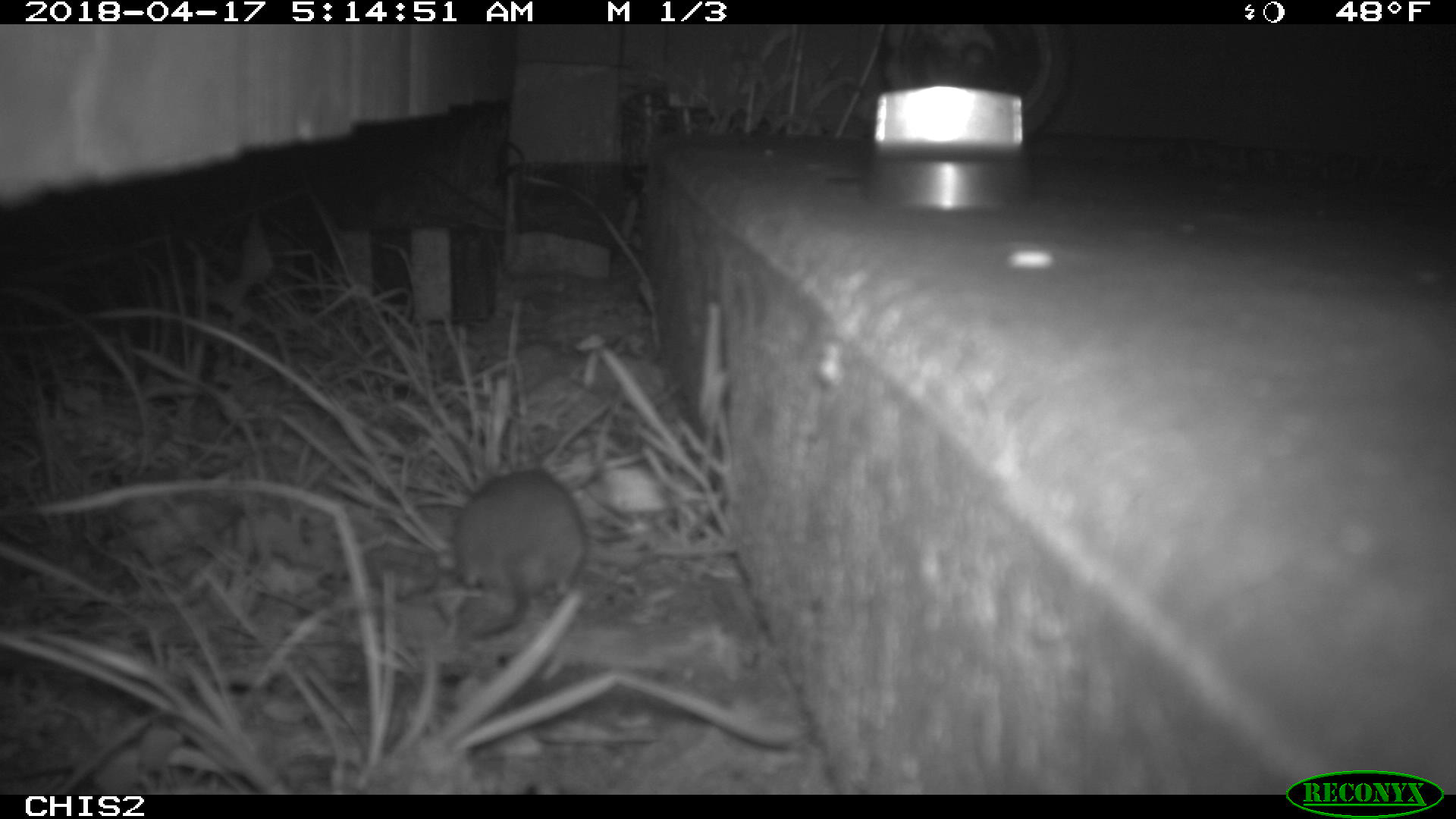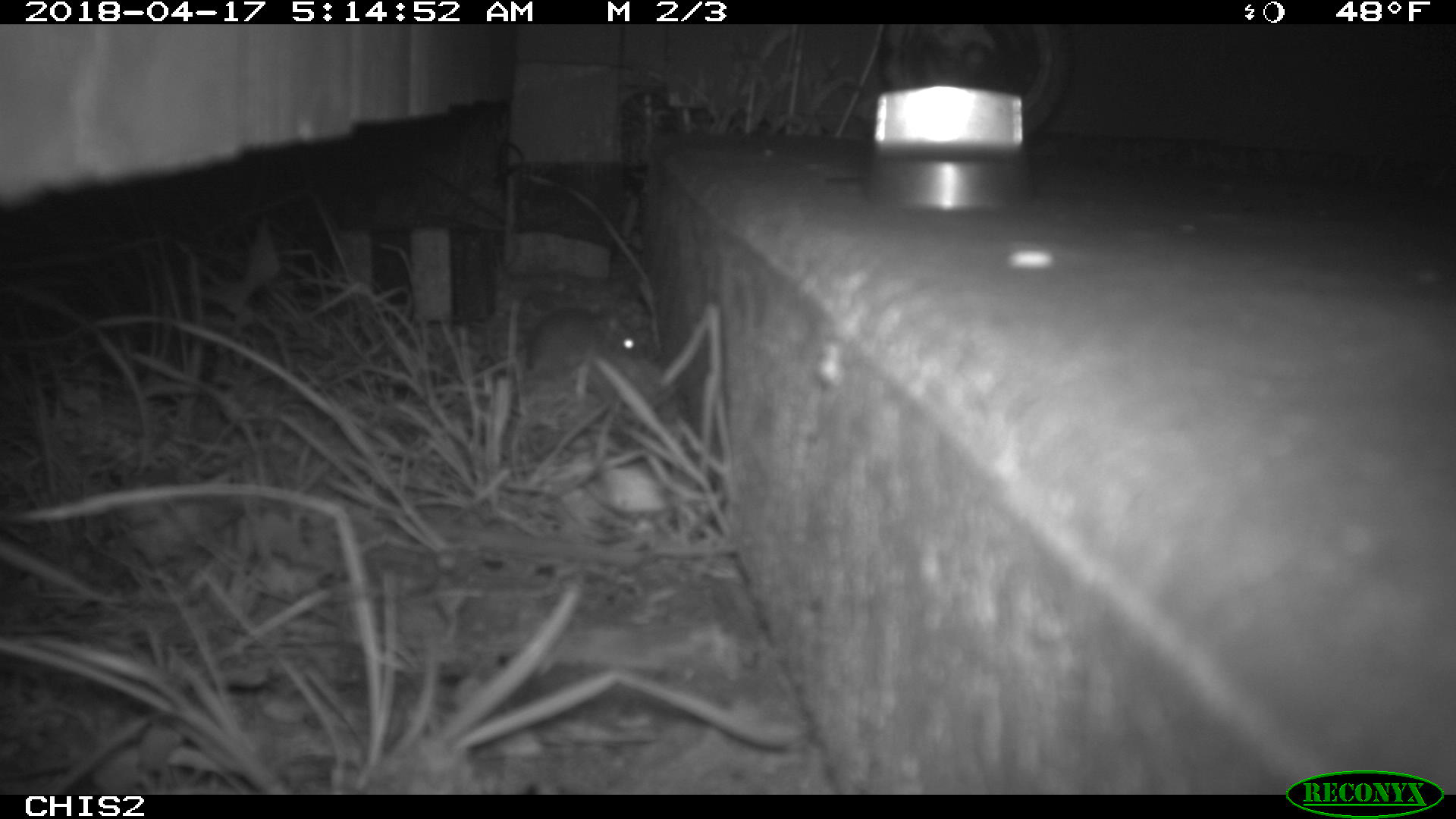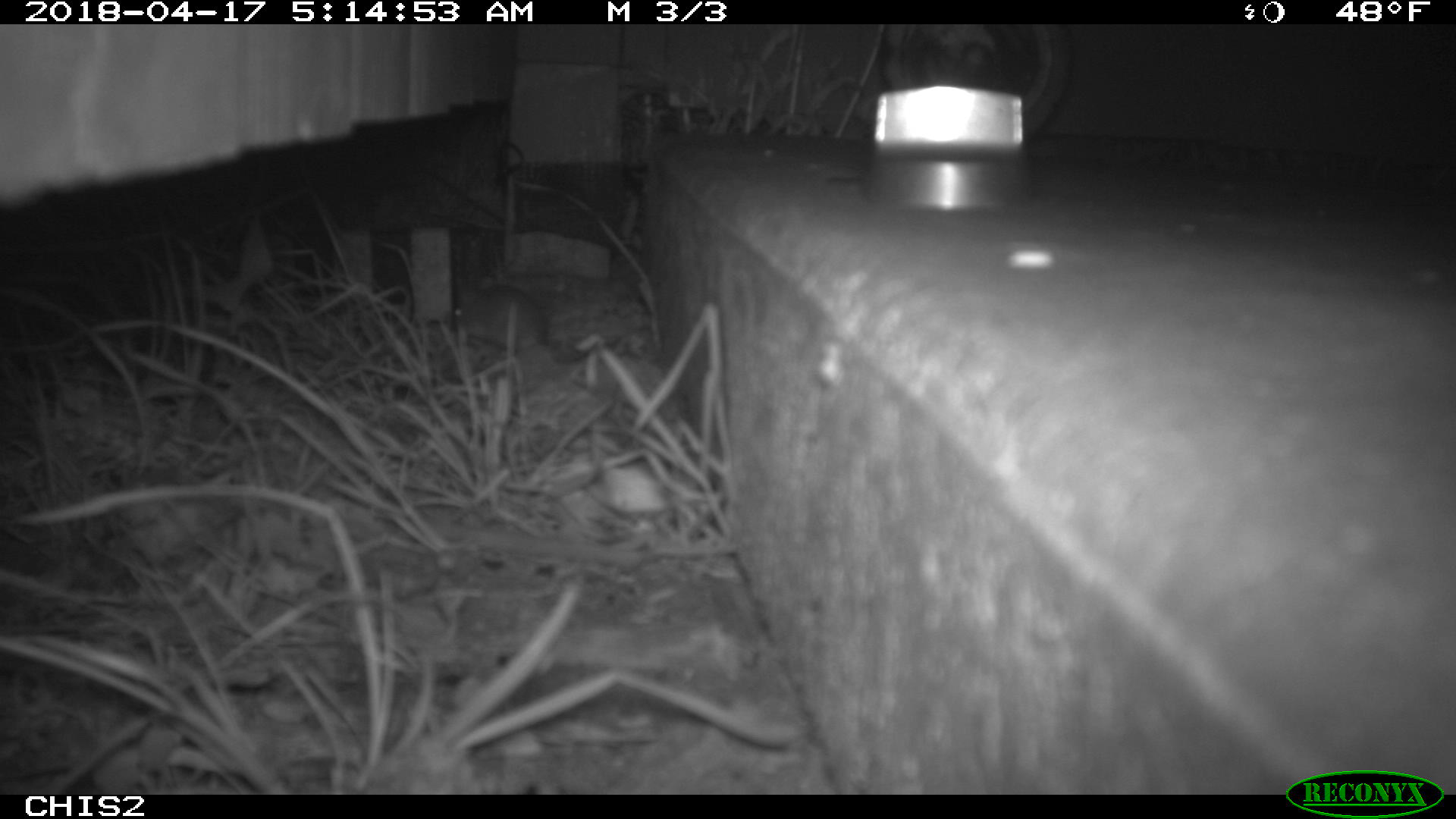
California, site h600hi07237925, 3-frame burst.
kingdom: Animalia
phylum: Chordata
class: Mammalia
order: Rodentia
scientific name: Rodentia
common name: rodent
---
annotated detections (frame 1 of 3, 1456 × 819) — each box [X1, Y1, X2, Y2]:
rodent: [453, 470, 586, 639]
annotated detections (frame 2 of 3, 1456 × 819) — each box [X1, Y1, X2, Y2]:
rodent: [530, 306, 640, 381]